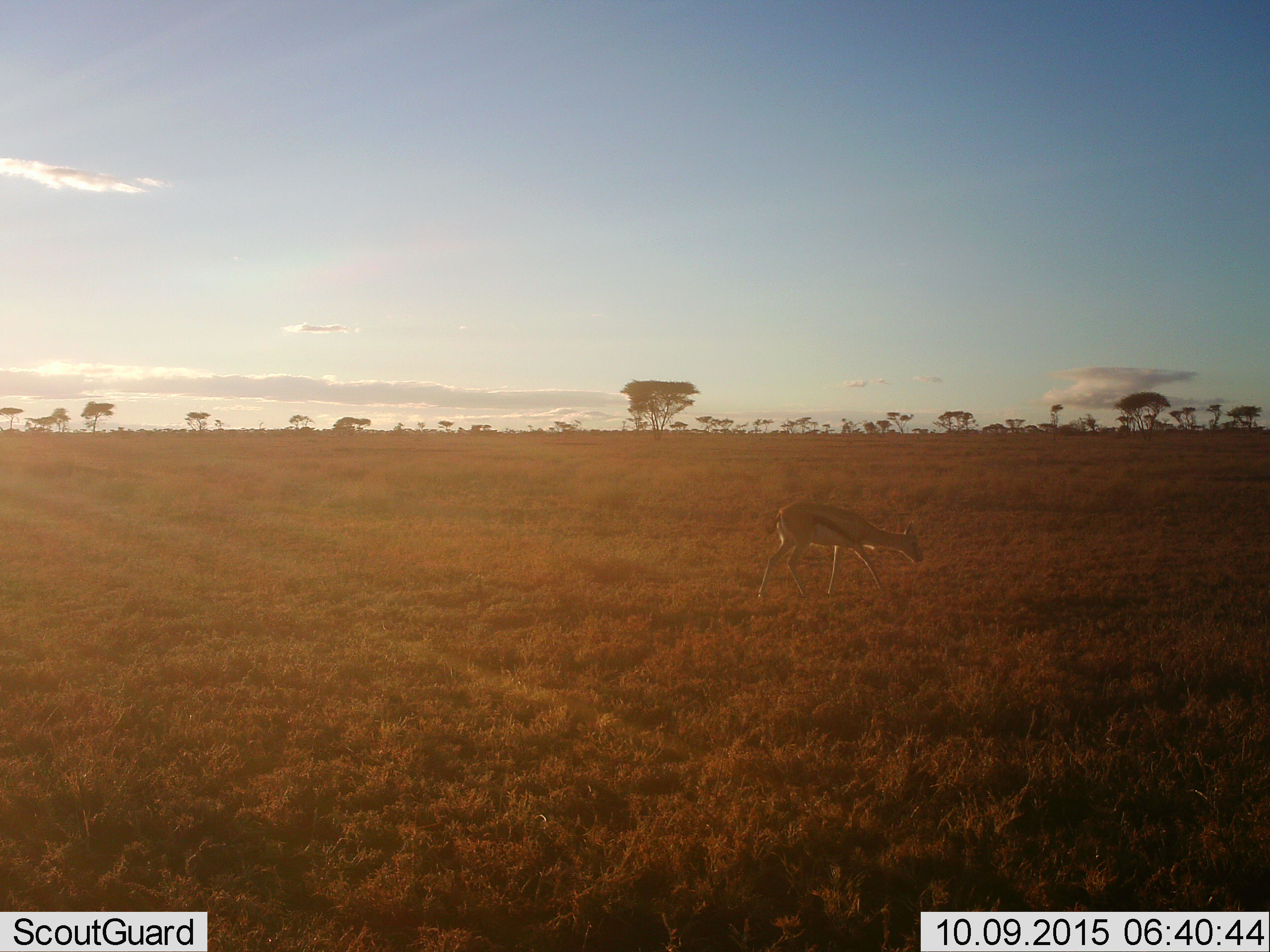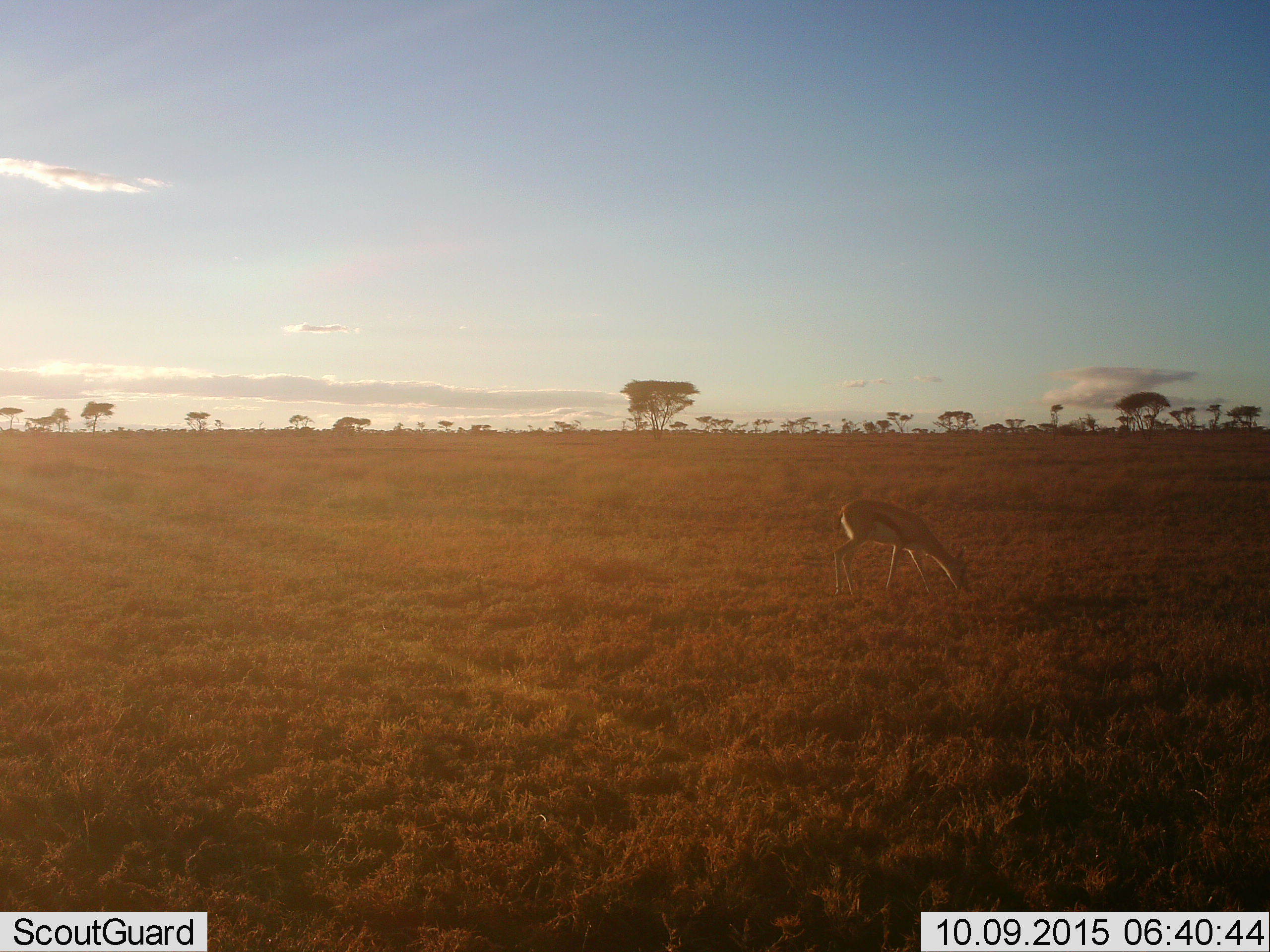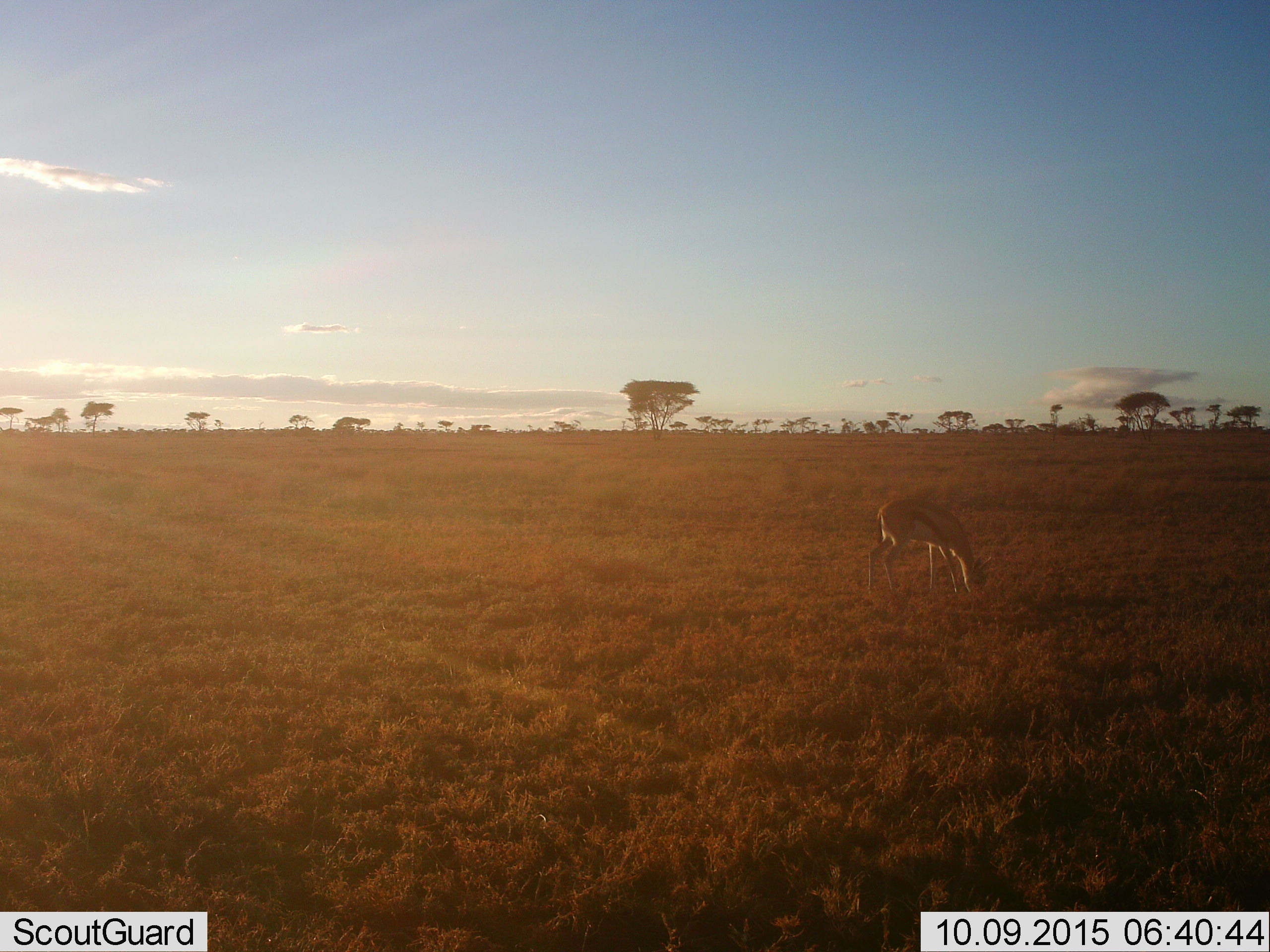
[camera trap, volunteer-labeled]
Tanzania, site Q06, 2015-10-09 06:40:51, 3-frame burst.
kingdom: Animalia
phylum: Chordata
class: Mammalia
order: Artiodactyla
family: Bovidae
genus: Eudorcas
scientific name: Eudorcas thomsonii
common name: thomson's gazelle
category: gazellethomsons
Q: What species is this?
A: Gazellethomsons (thomson's gazelle) (Eudorcas thomsonii).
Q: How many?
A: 1.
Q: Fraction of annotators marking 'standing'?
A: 14%.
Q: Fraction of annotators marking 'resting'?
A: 0%.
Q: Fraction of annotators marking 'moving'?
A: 29%.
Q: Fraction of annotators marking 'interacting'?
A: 14%.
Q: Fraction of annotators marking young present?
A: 0%.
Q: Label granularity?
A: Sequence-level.